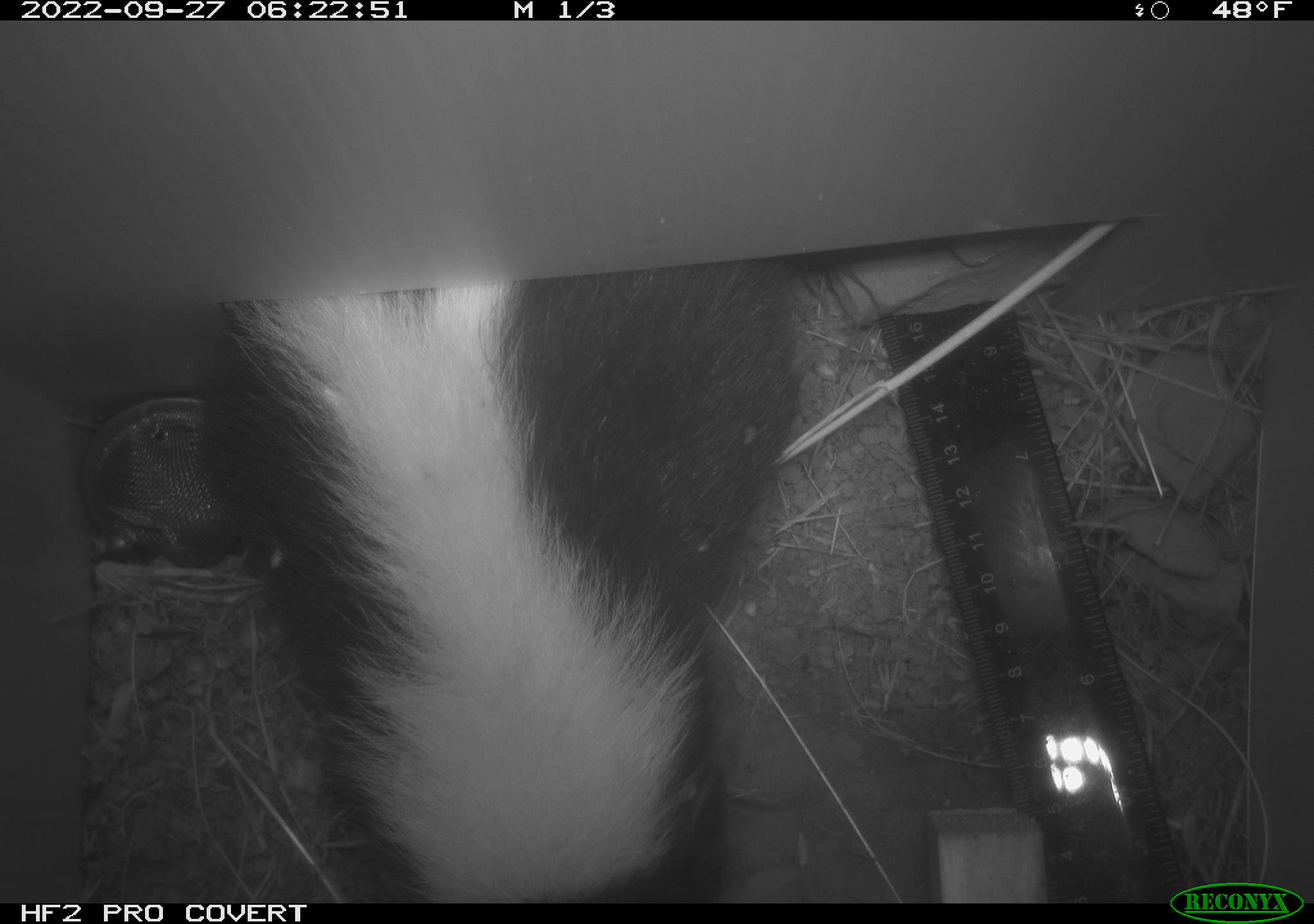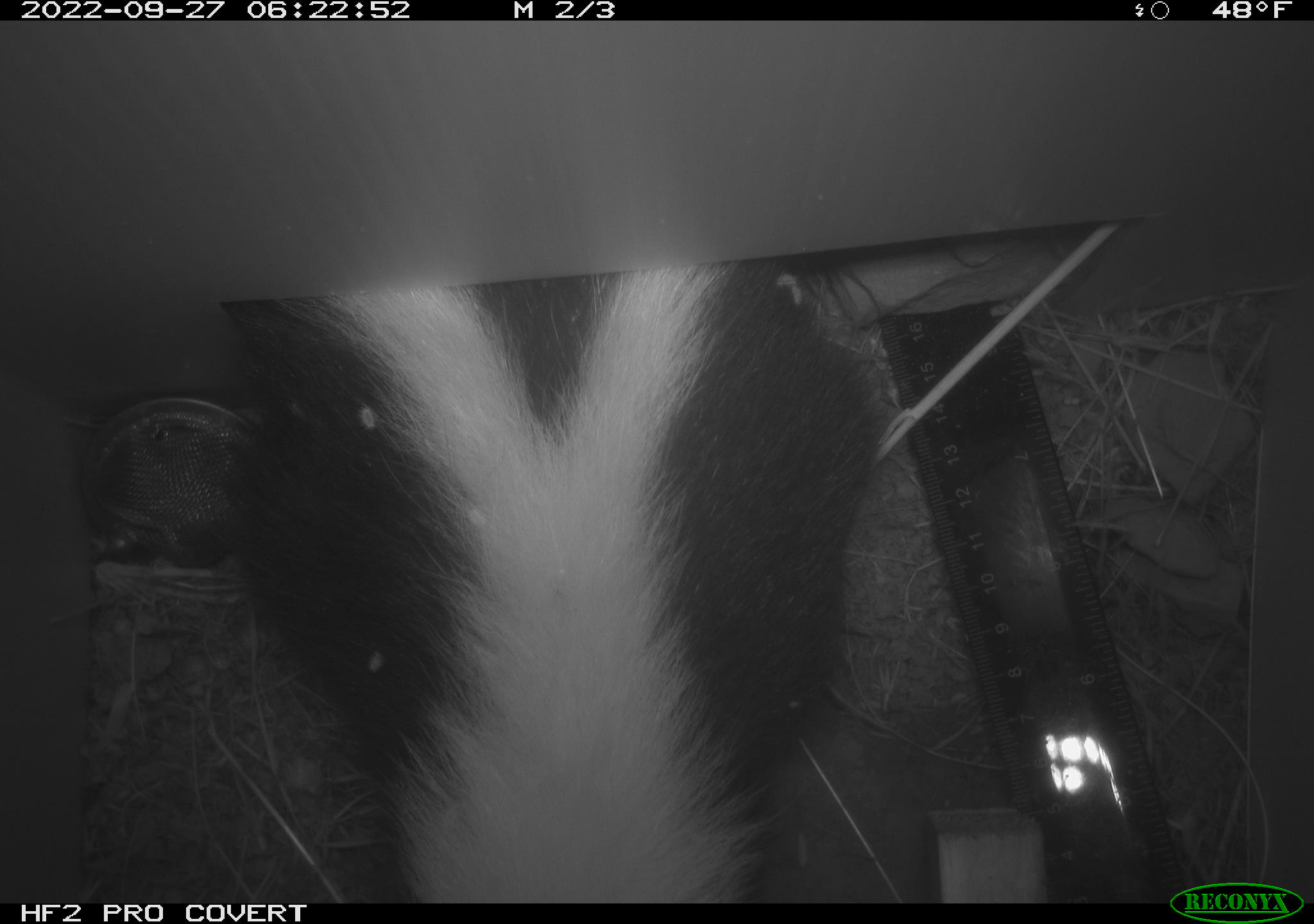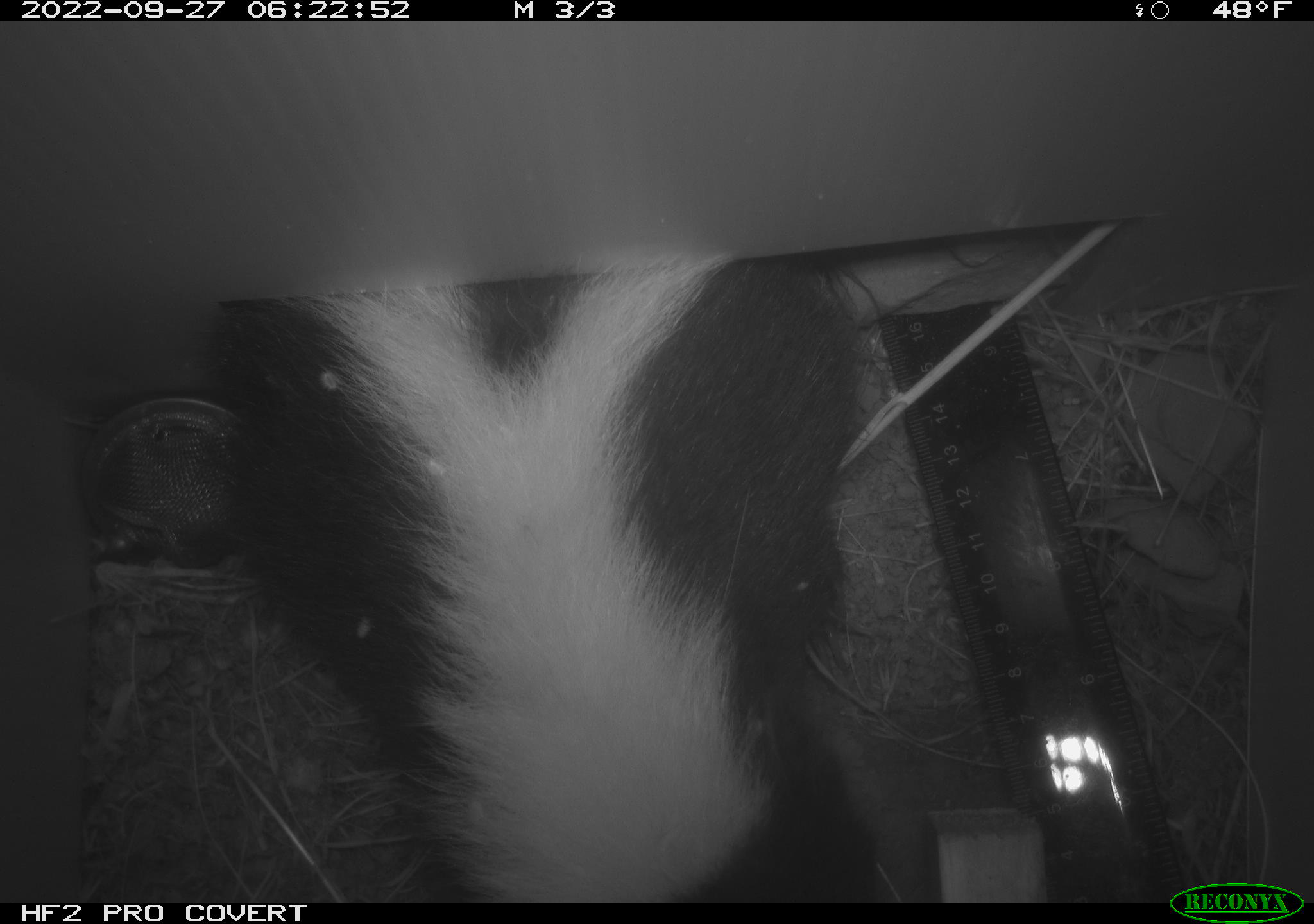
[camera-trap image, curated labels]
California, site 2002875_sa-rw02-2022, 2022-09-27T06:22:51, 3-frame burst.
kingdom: Animalia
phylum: Chordata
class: Mammalia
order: Carnivora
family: Mephitidae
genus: Mephitis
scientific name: Mephitis mephitis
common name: striped skunk